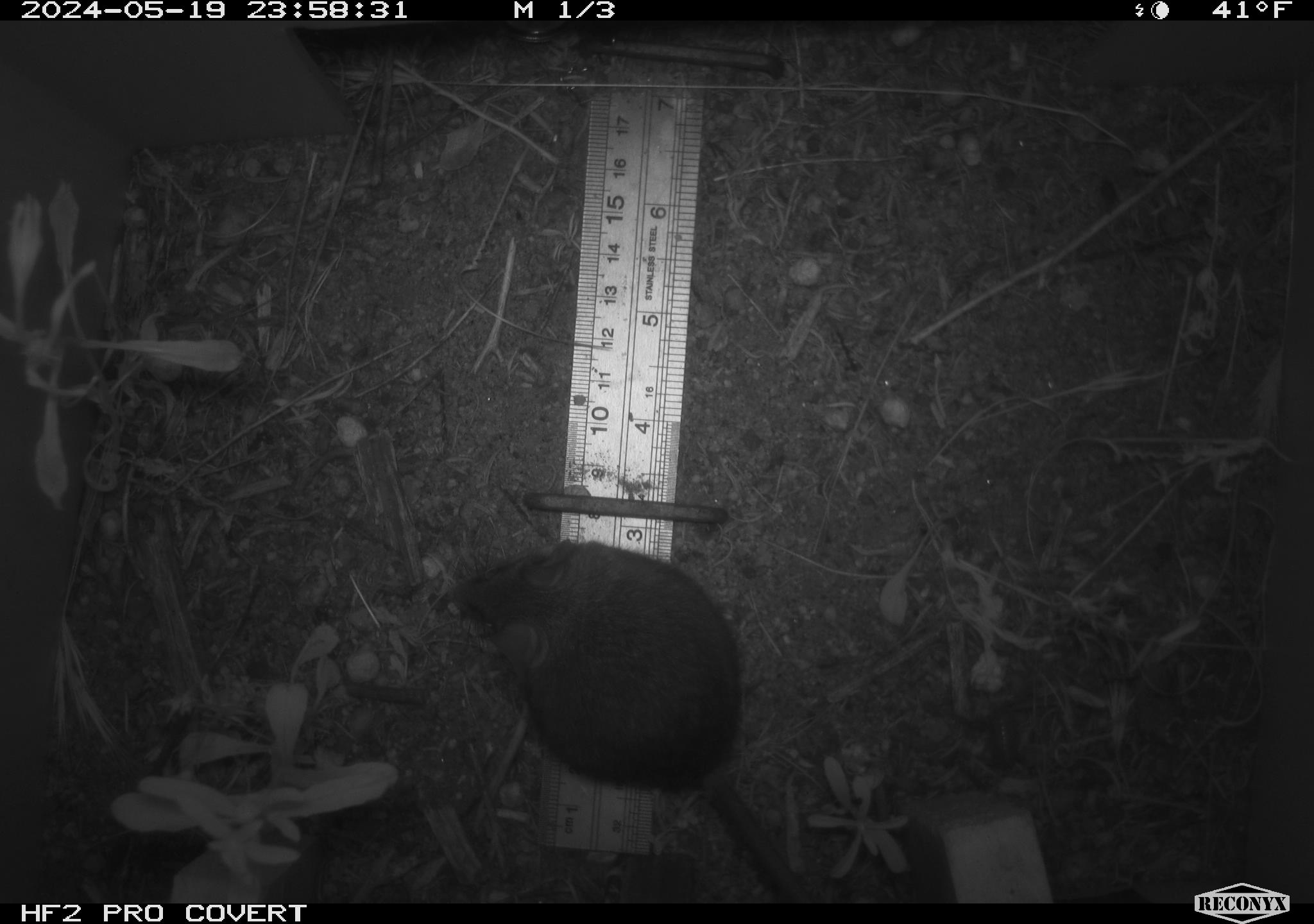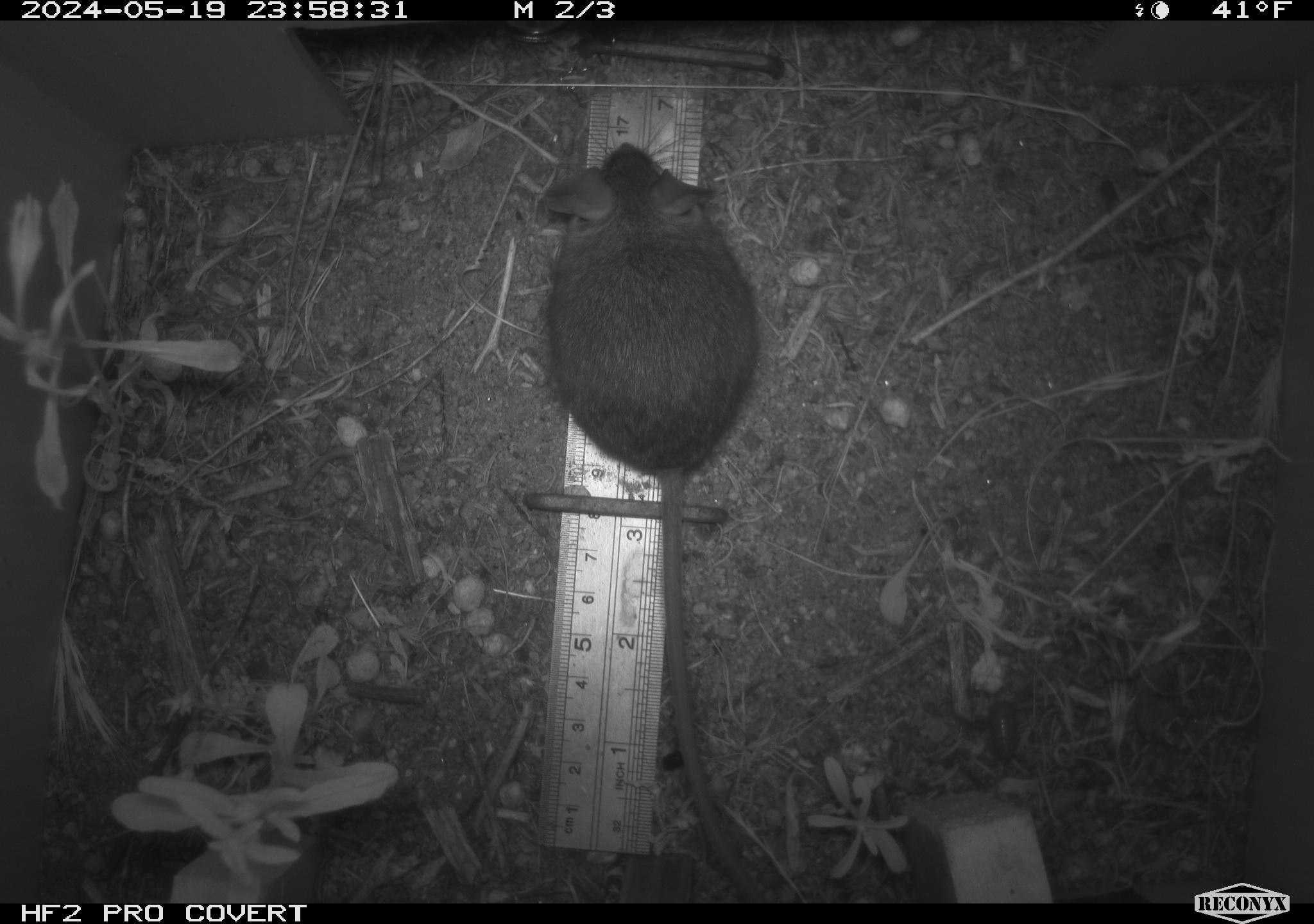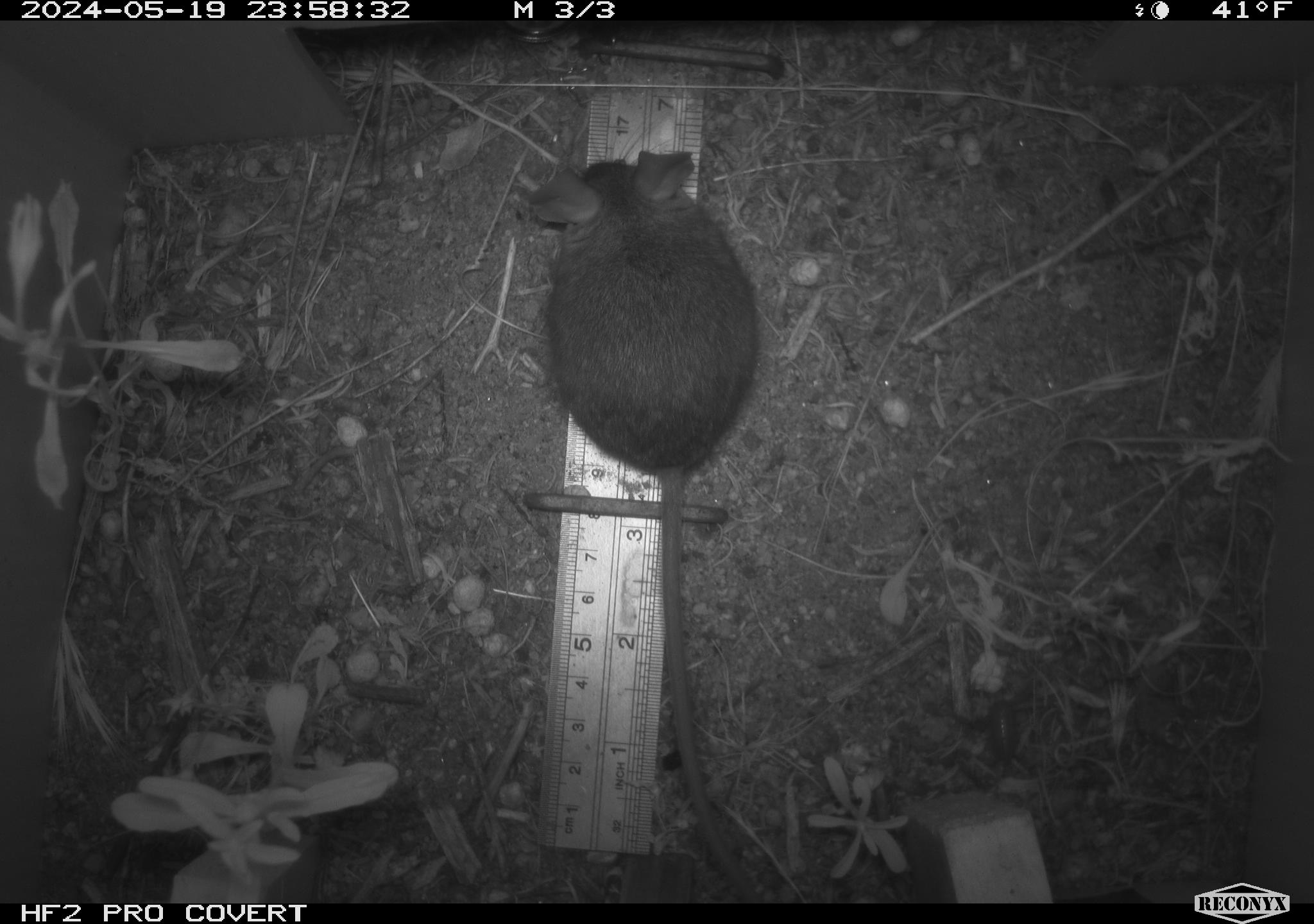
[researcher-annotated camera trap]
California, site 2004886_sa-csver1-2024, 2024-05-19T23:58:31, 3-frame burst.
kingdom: Animalia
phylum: Chordata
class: Mammalia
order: Rodentia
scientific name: Rodentia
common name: rodent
Rodent (Rodentia).